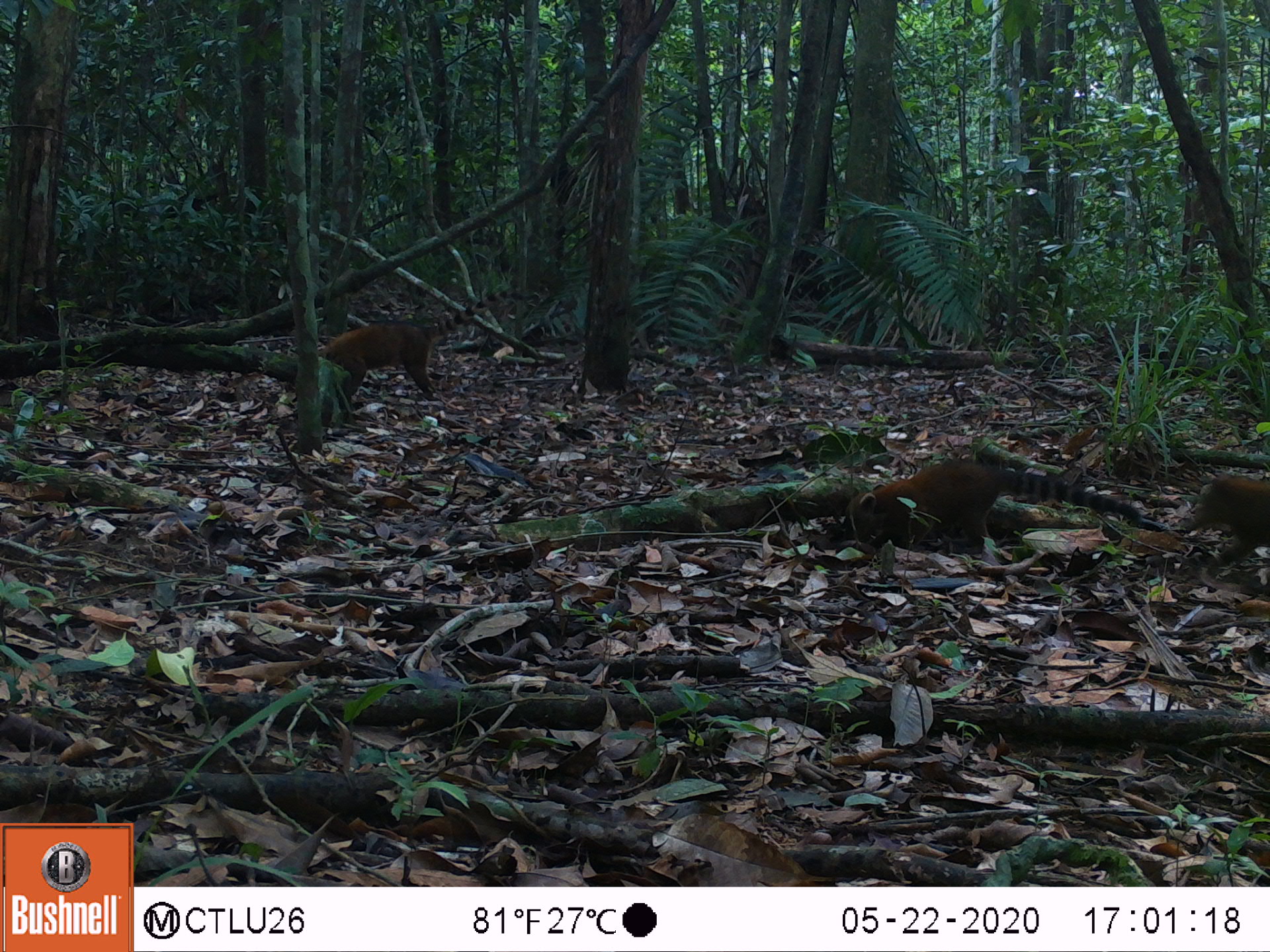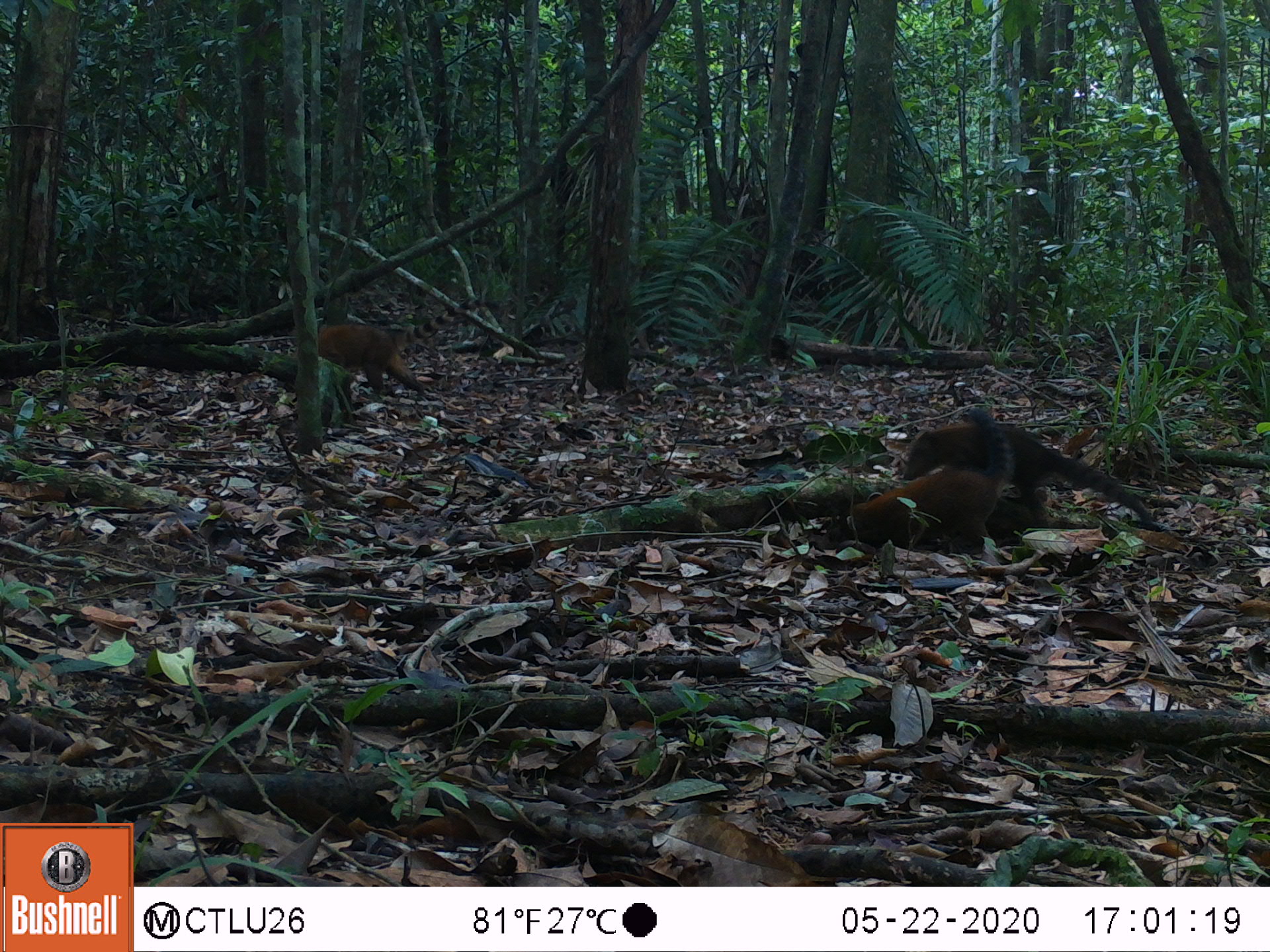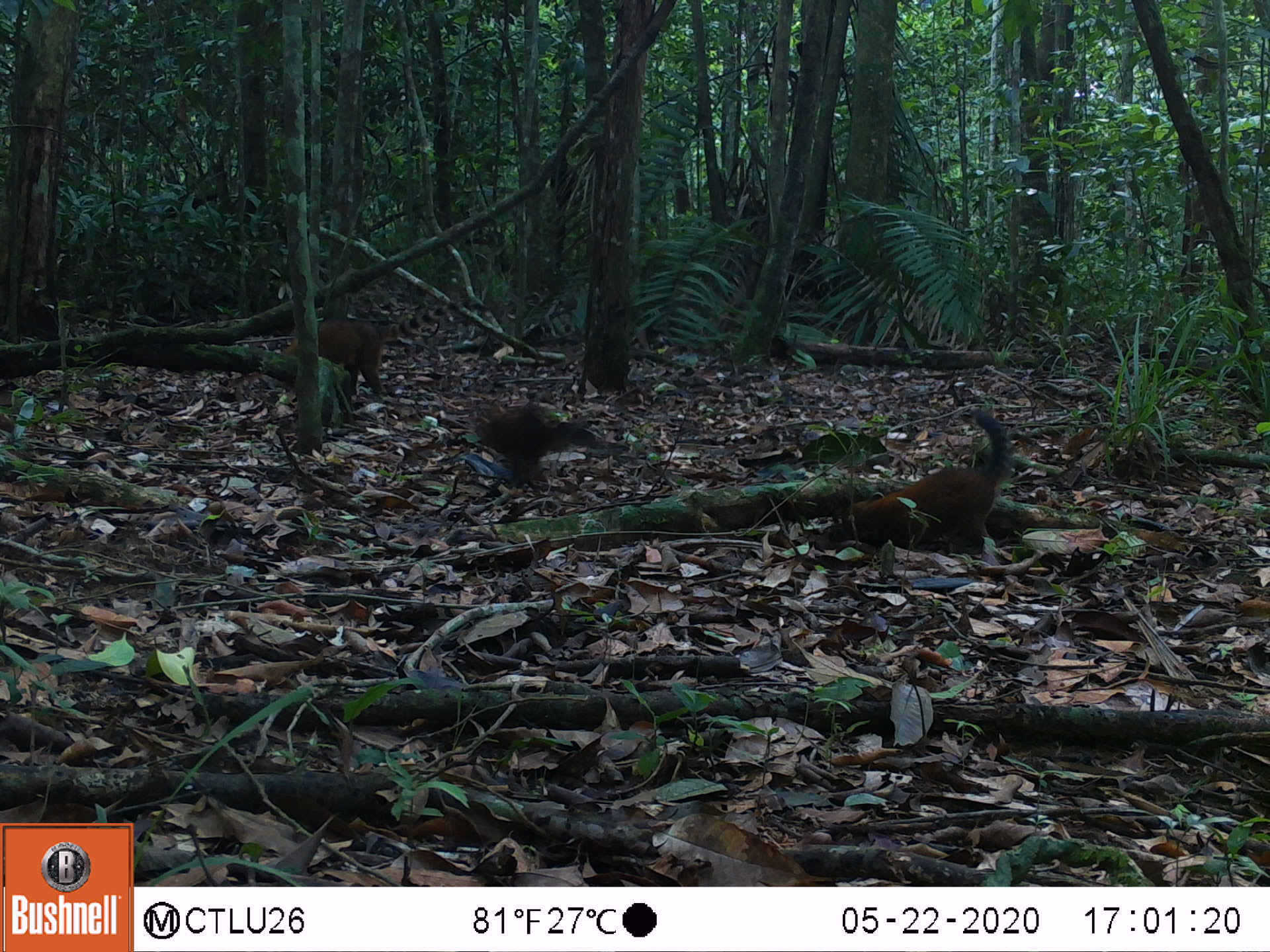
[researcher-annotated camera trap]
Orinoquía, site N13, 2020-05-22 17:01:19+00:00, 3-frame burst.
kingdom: Animalia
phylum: Chordata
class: Mammalia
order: Carnivora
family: Procyonidae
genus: Nasua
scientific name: Nasua nasua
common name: south american coati